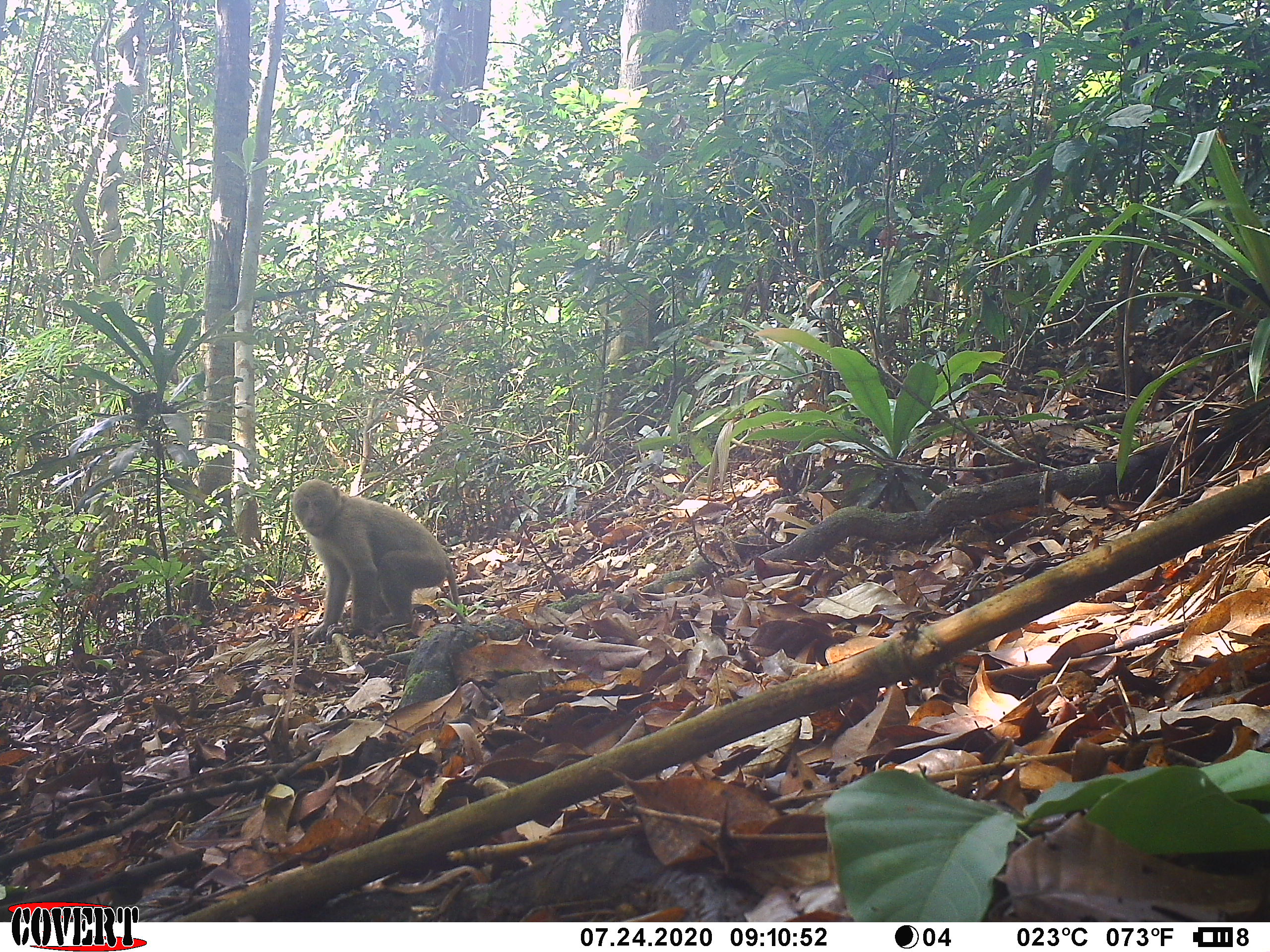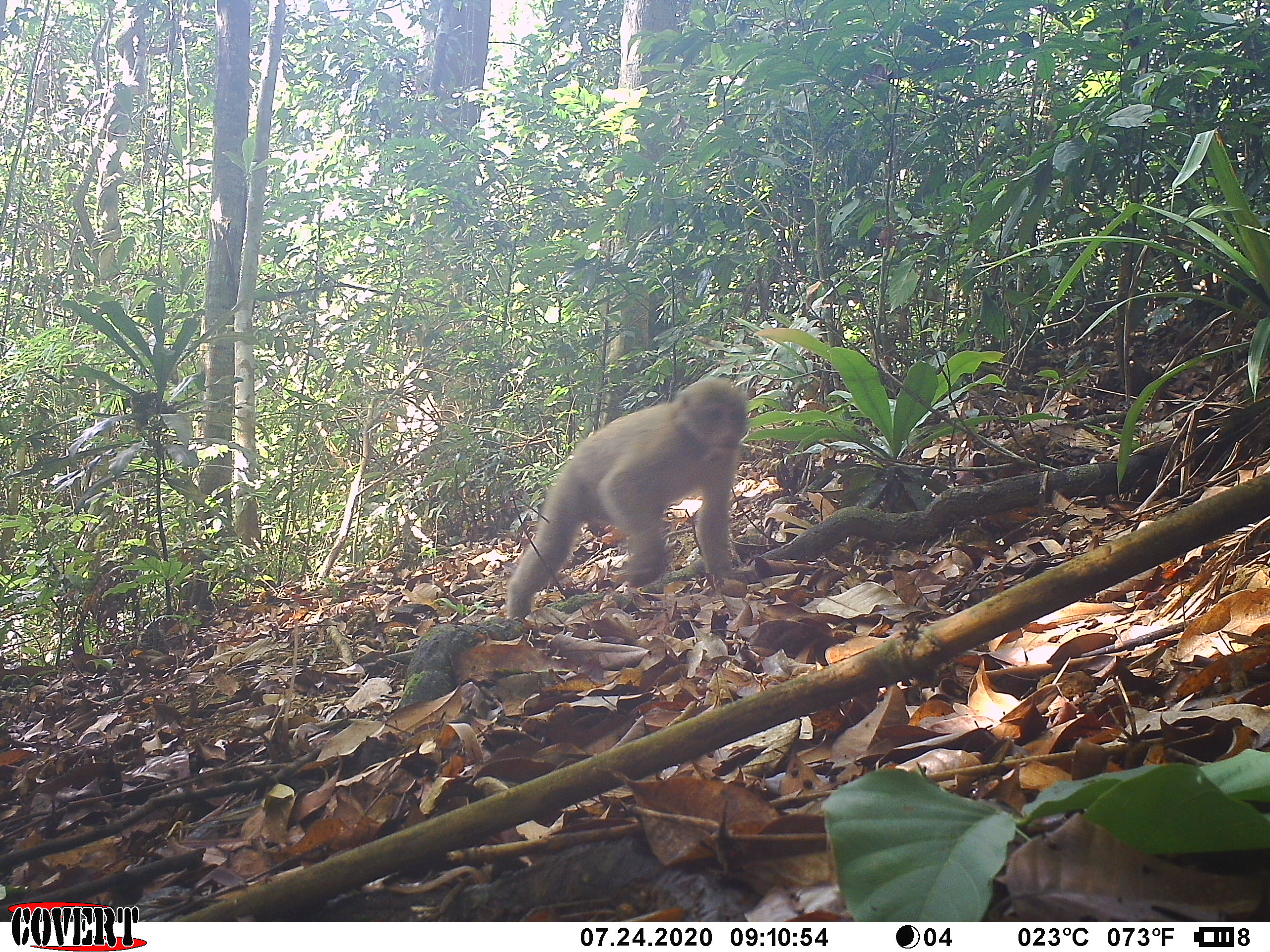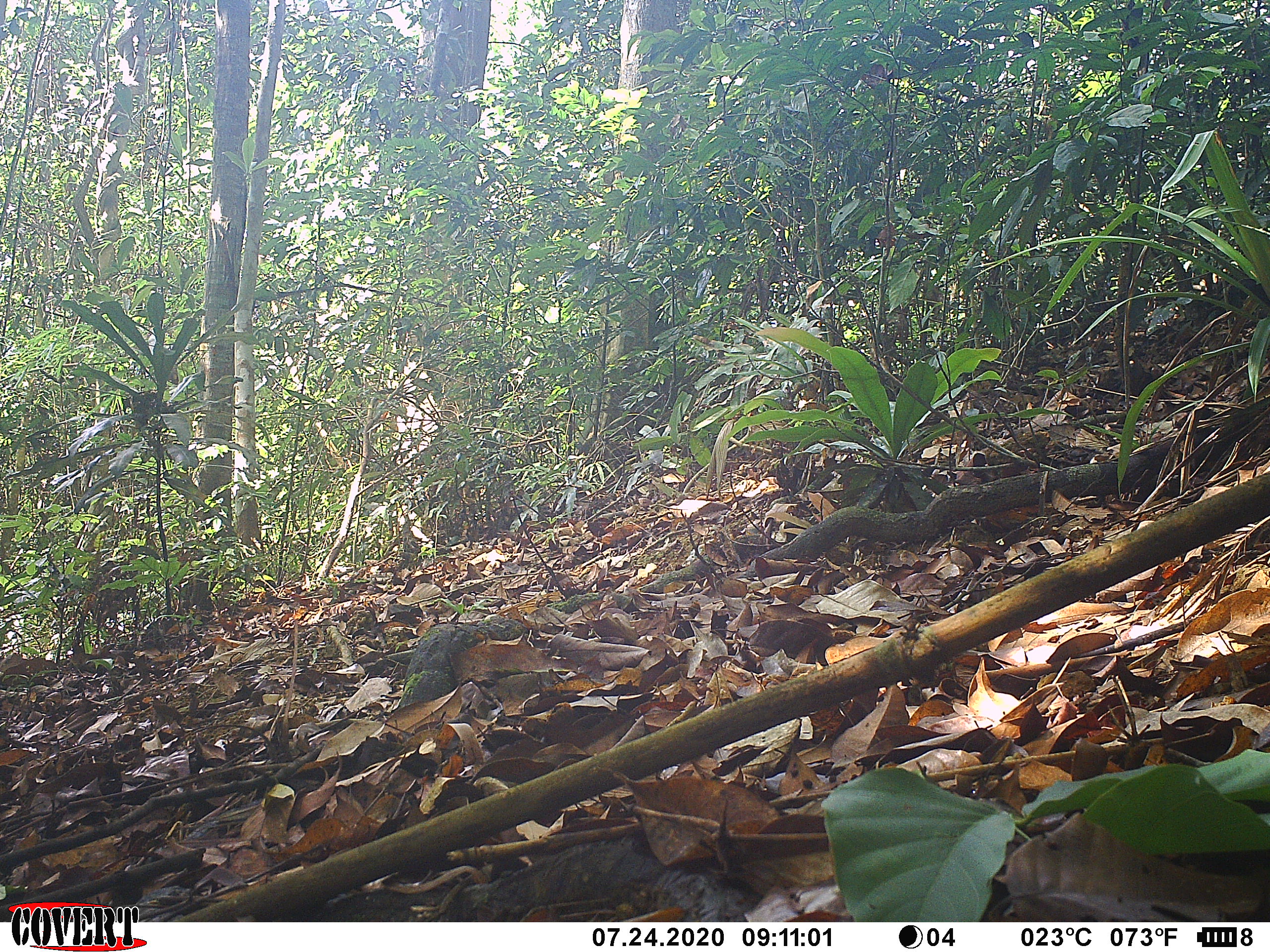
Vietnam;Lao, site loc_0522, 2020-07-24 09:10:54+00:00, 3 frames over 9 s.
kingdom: Animalia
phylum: Chordata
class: Mammalia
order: Primates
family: Cercopithecidae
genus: Macaca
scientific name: Macaca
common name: macaques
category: assam or rhesus macaque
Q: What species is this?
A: Assam or rhesus macaque (macaques) (Macaca).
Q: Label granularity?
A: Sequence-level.